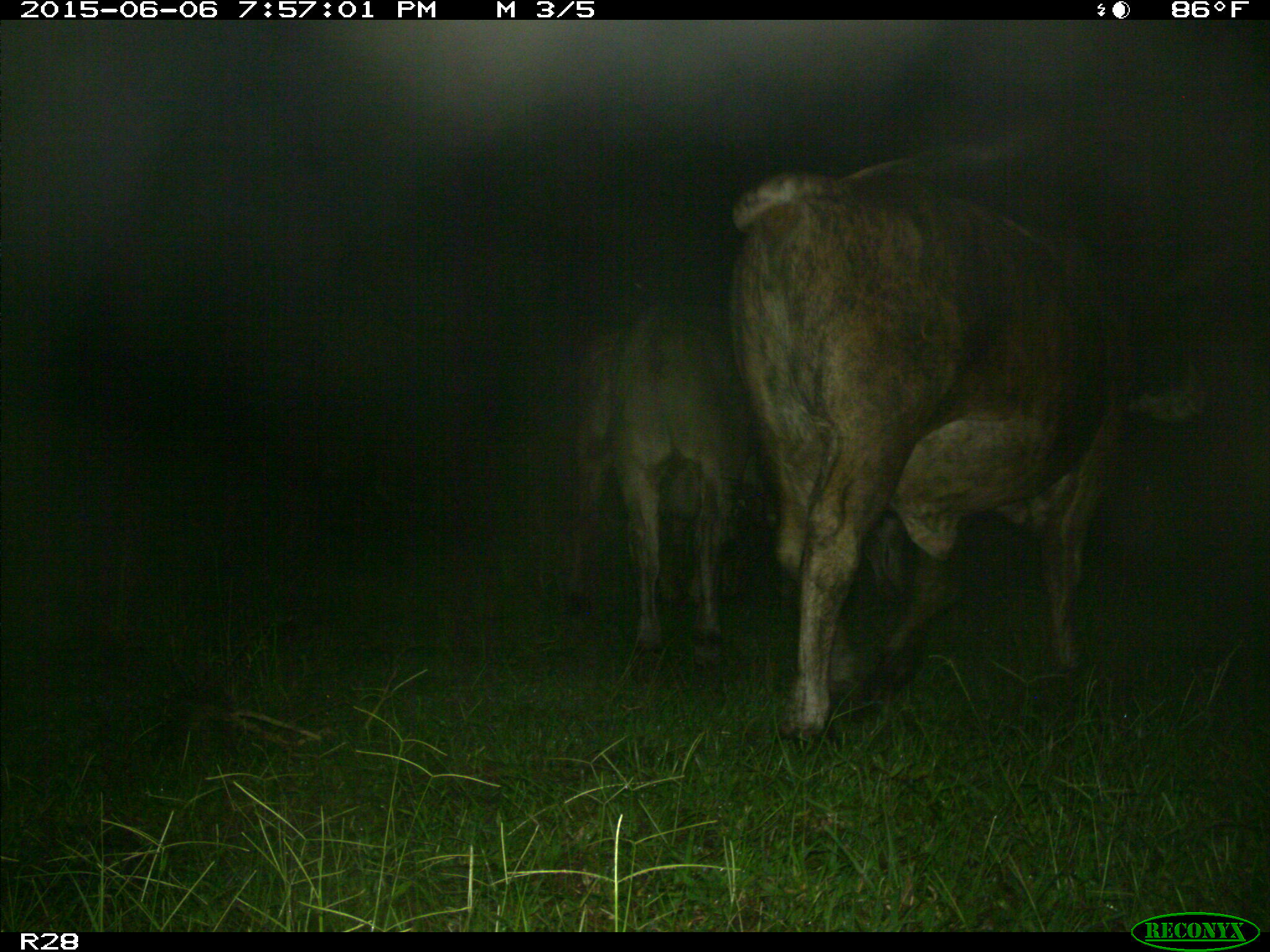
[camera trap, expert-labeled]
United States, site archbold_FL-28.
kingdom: Animalia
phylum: Chordata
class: Mammalia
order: Artiodactyla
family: Bovidae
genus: Bos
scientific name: Bos taurus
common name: domestic cow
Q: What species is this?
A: Bos taurus (domestic cow).